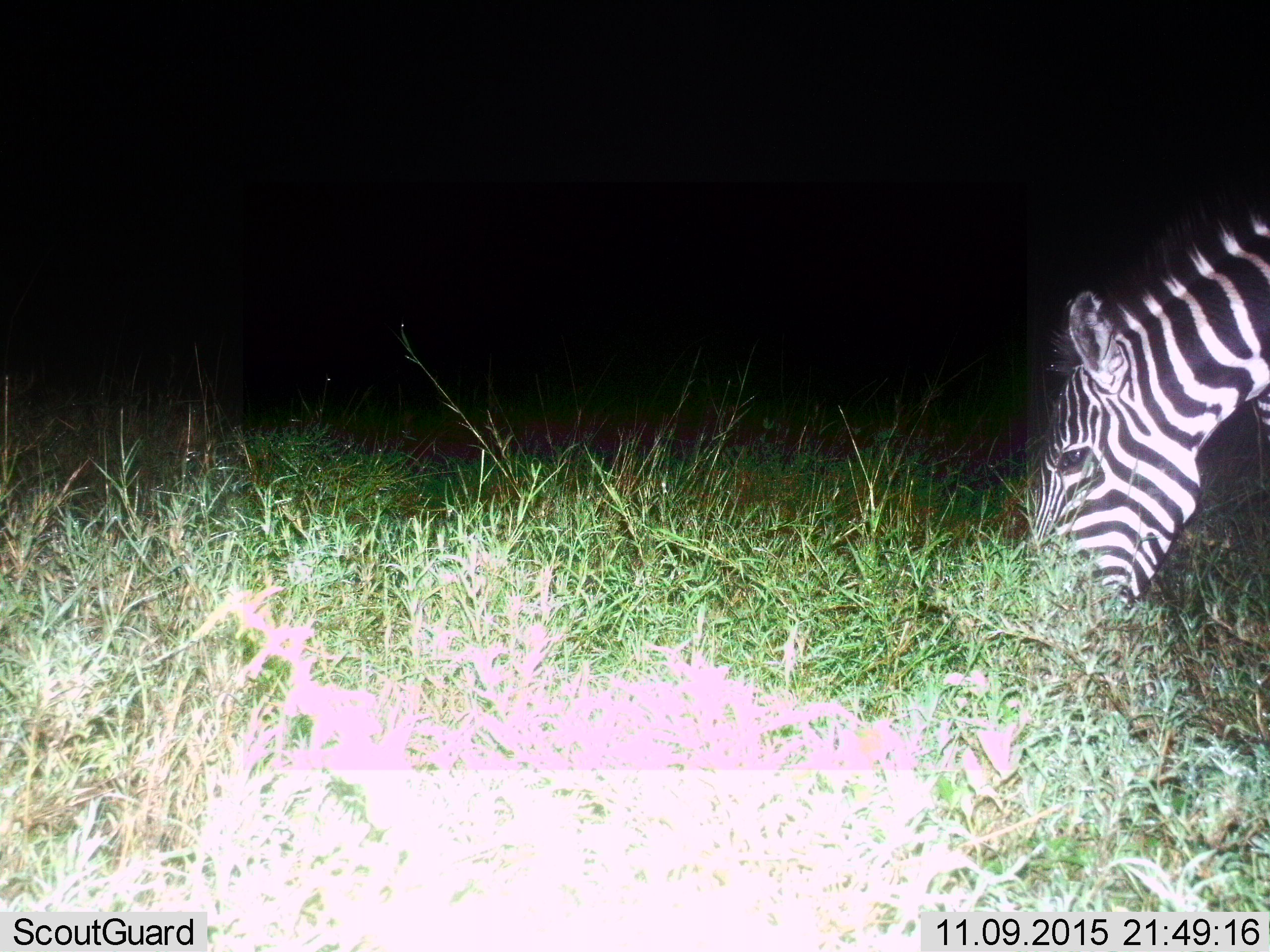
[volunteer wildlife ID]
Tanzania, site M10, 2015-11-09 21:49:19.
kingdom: Animalia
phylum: Chordata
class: Mammalia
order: Perissodactyla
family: Equidae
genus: Equus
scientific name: Equus quagga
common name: plains zebra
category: zebra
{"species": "zebra (plains zebra) (Equus quagga)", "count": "1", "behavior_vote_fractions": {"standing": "0%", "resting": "0%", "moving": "0%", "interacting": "0%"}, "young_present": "0%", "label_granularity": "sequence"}